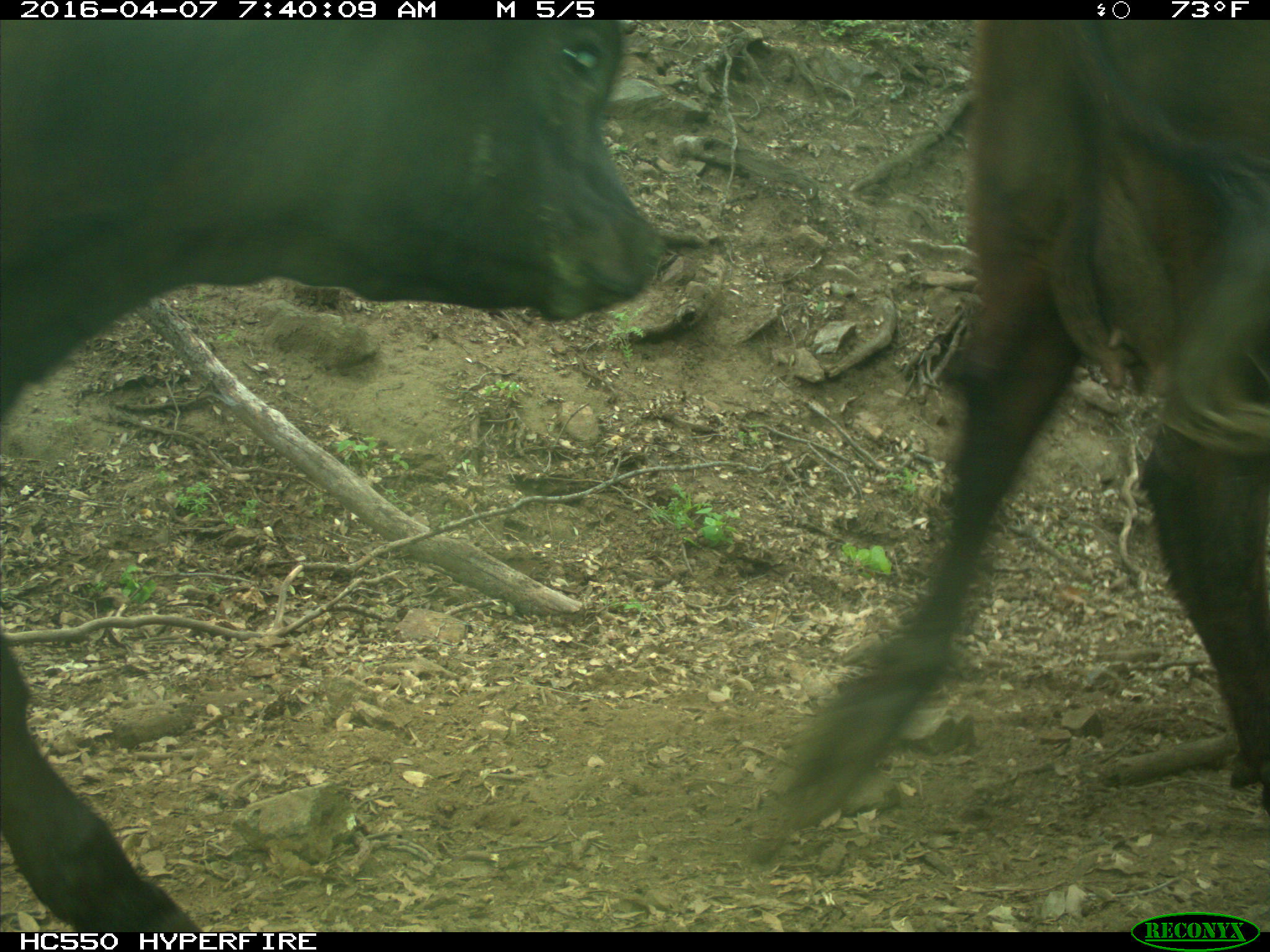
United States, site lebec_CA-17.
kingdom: Animalia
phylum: Chordata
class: Mammalia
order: Artiodactyla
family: Bovidae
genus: Bos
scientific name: Bos taurus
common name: domestic cow